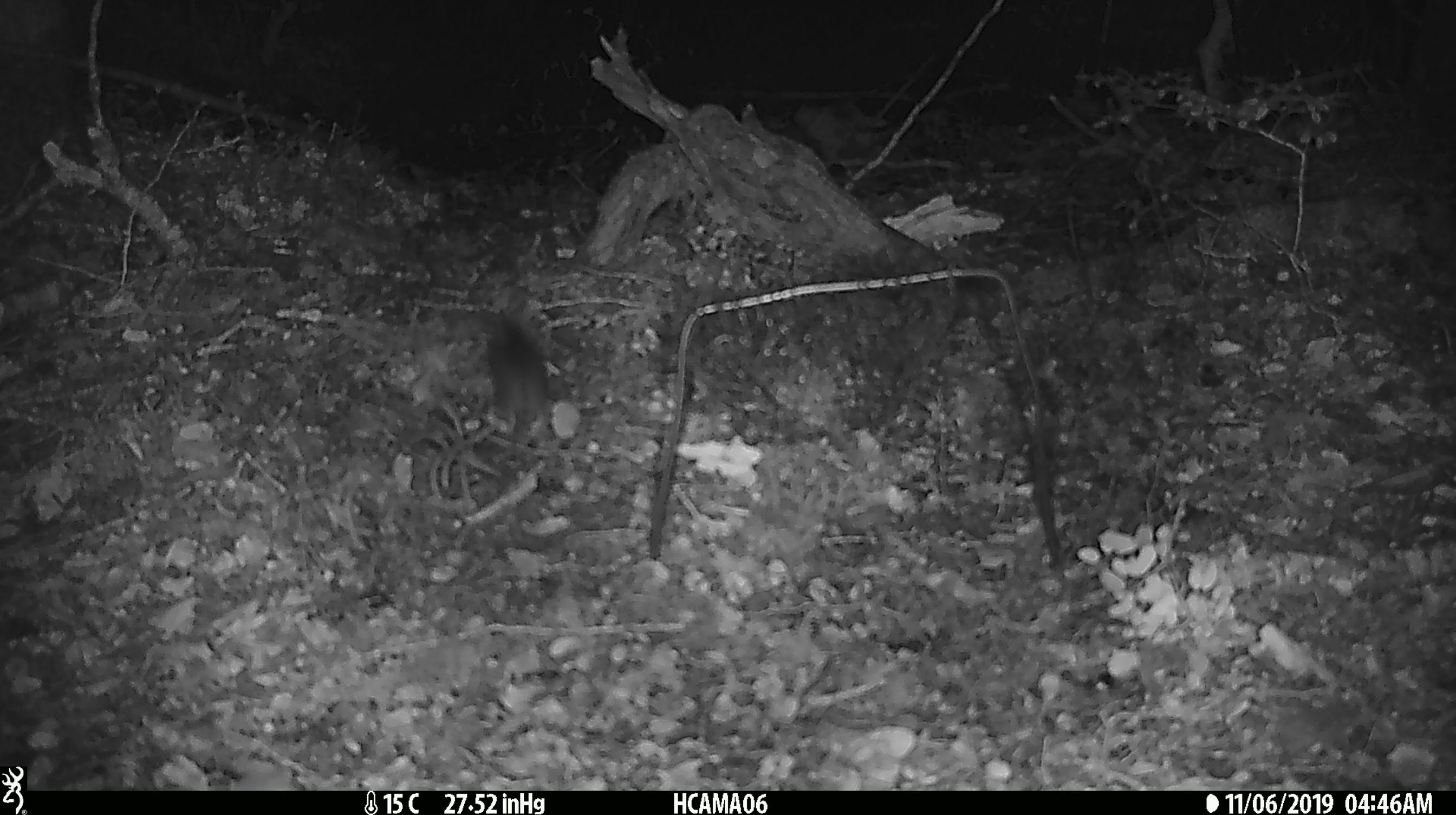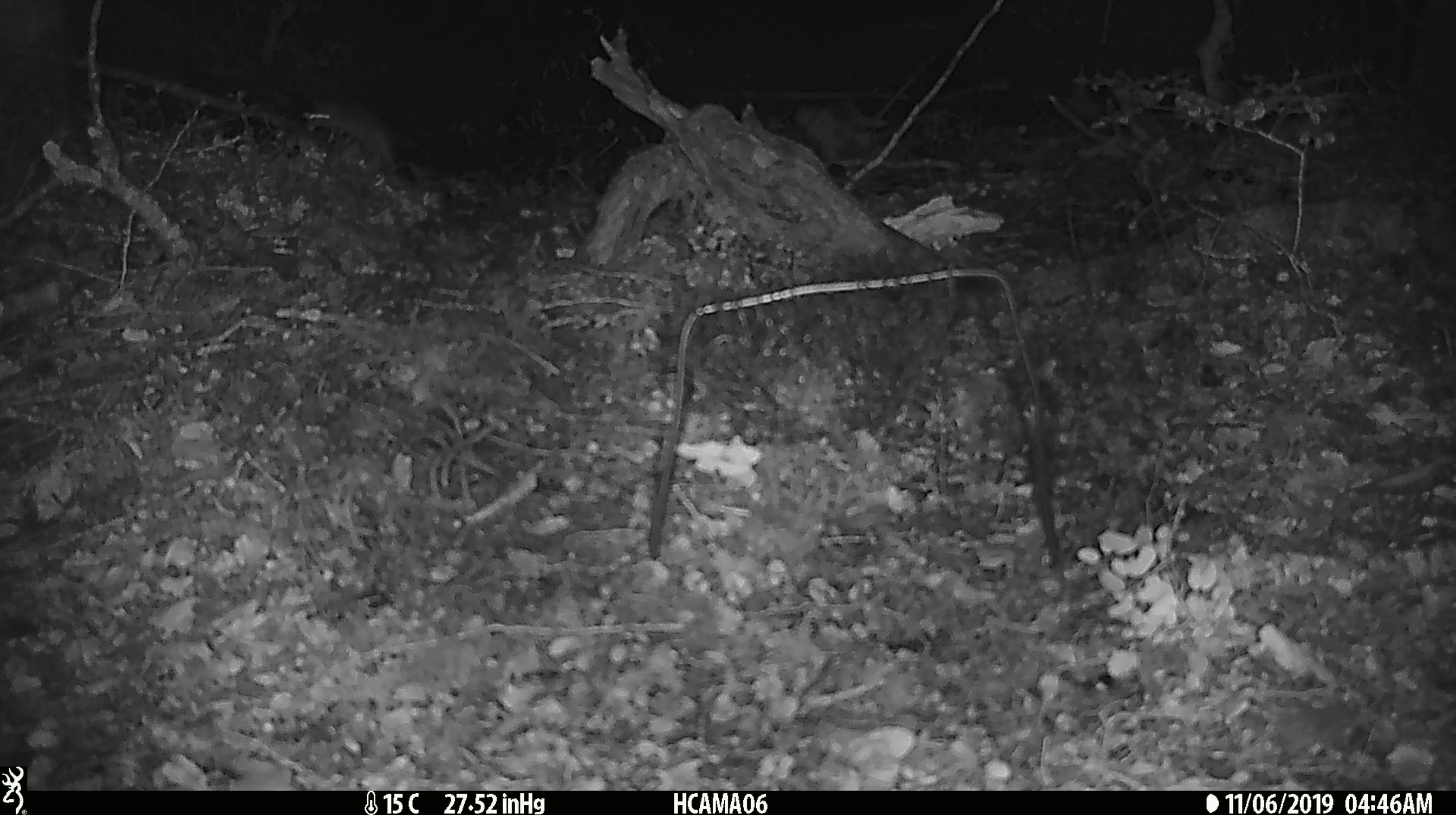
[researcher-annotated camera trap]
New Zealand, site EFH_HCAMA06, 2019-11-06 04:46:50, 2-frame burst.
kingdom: Animalia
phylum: Chordata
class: Mammalia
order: Rodentia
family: Muridae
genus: Mus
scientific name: Mus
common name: mouse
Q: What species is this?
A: Mouse (Mus).